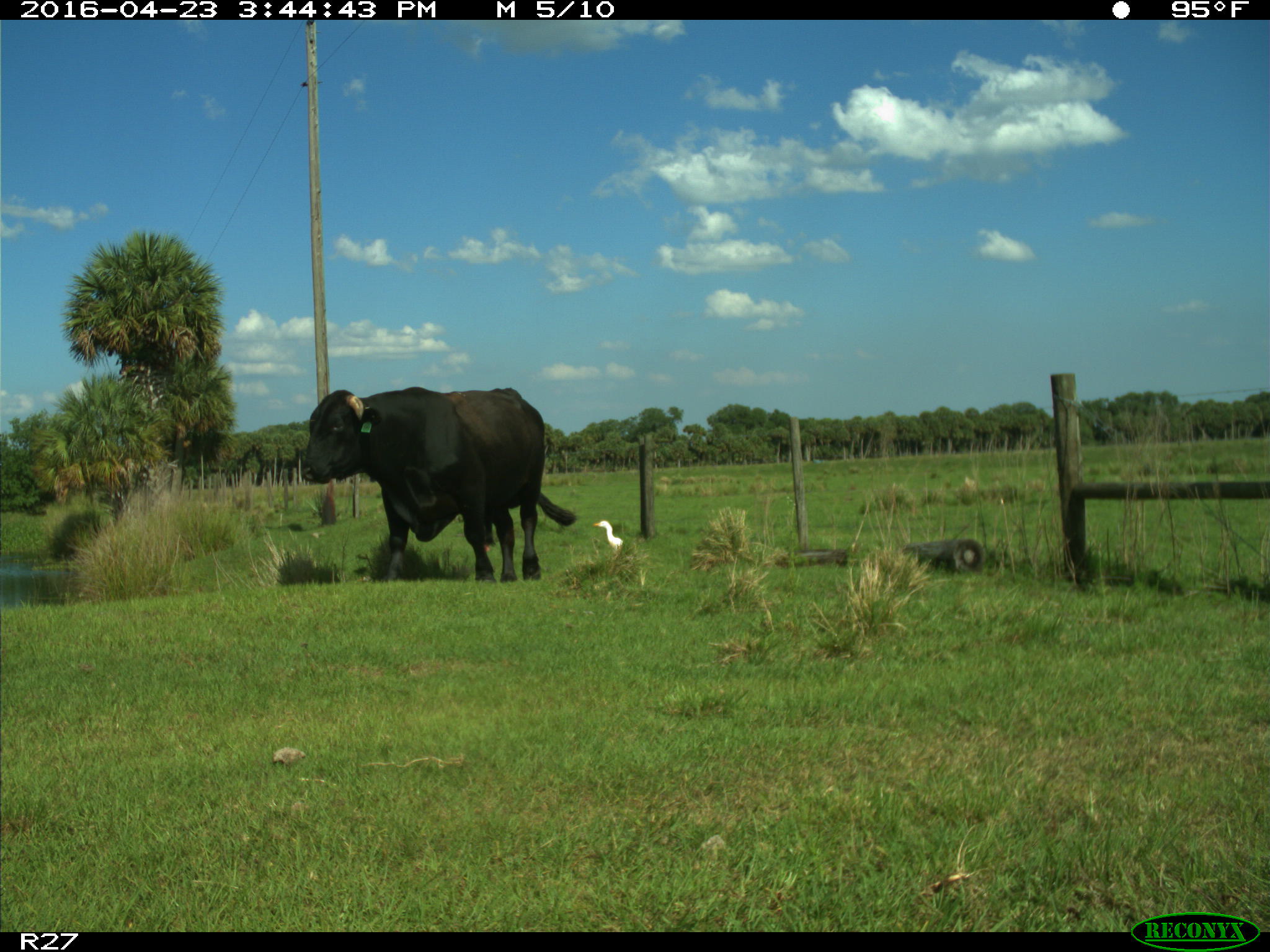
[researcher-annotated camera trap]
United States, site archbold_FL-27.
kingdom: Animalia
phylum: Chordata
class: Mammalia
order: Artiodactyla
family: Bovidae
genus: Bos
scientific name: Bos taurus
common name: domestic cow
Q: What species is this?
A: Bos taurus (domestic cow).